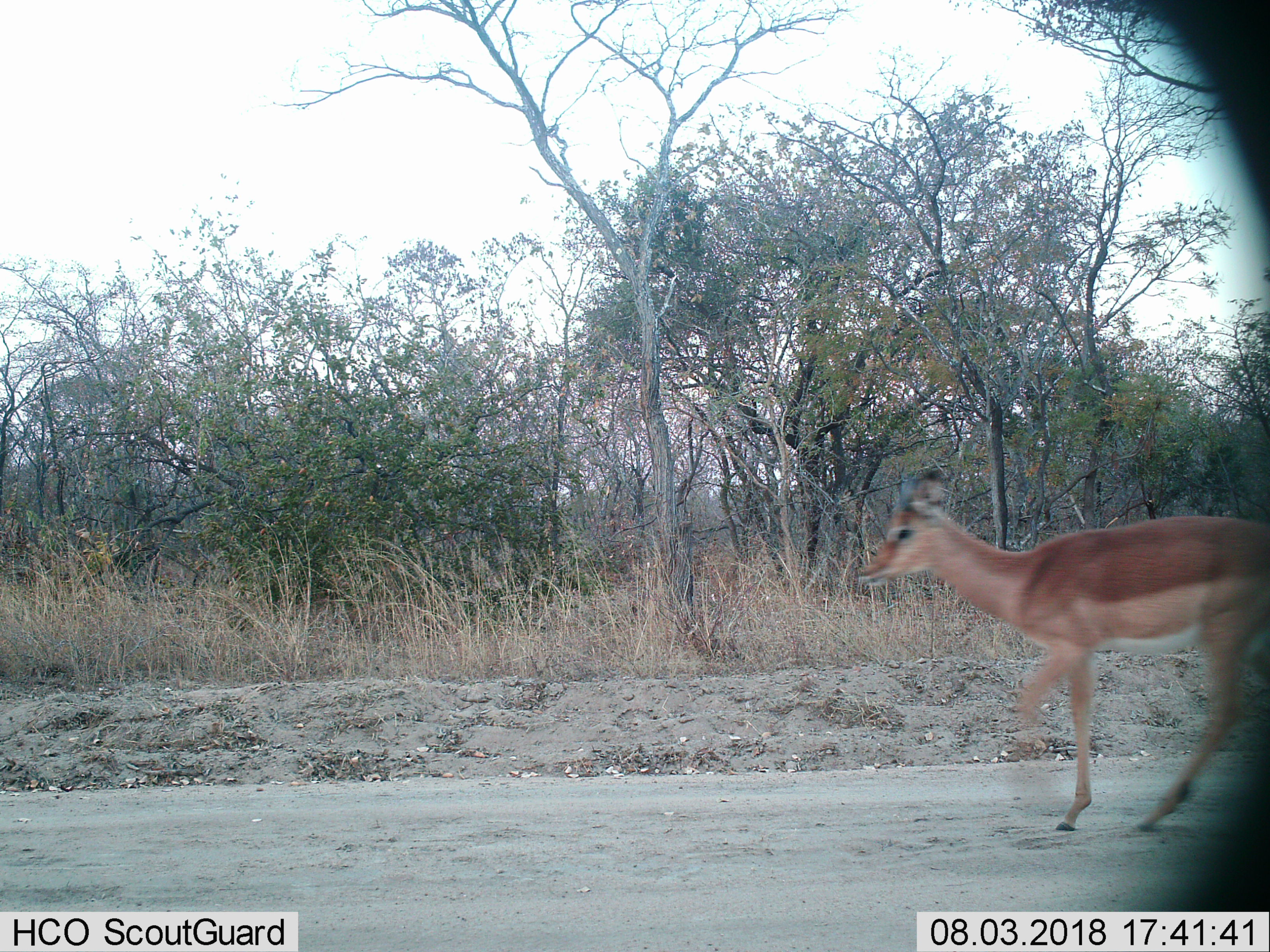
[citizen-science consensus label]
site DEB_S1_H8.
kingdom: Animalia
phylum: Chordata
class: Mammalia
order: Artiodactyla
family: Bovidae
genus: Aepyceros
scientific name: Aepyceros melampus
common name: impala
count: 1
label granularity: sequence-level